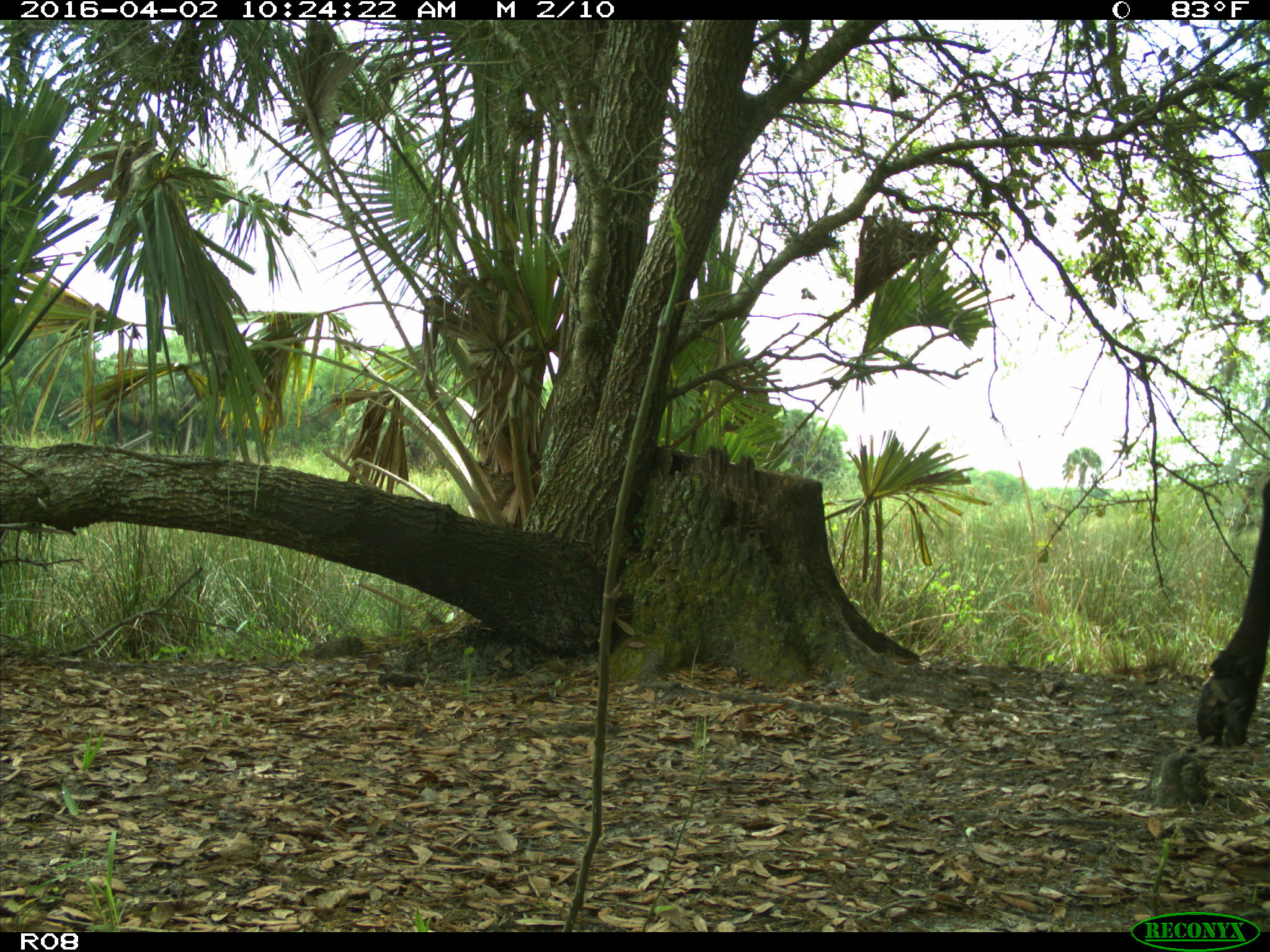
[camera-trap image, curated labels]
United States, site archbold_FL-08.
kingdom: Animalia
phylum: Chordata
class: Mammalia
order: Artiodactyla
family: Bovidae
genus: Bos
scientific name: Bos taurus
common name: domestic cow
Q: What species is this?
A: Bos taurus (domestic cow).